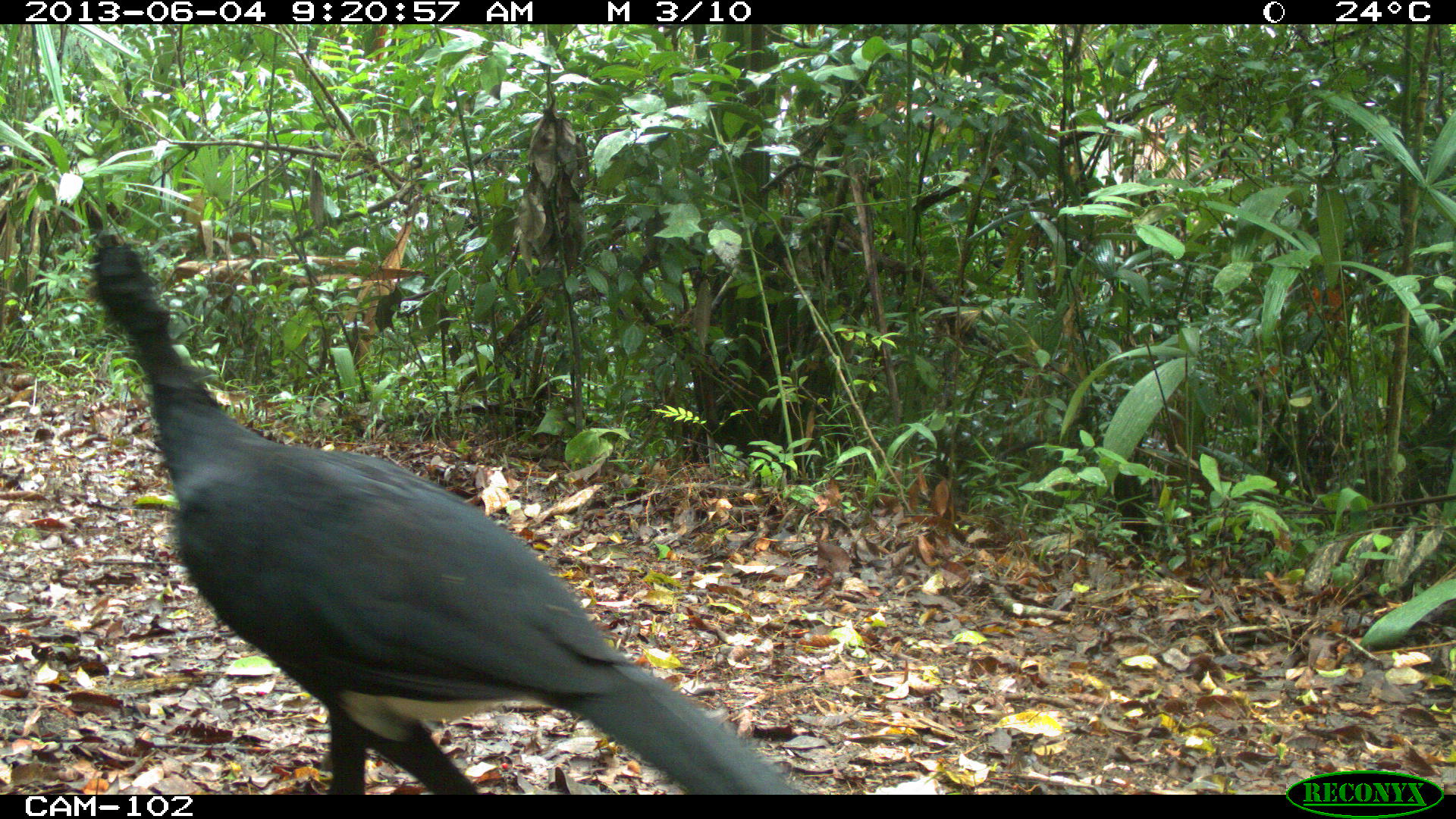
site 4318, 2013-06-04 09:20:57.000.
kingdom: Animalia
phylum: Chordata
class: Aves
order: Galliformes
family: Cracidae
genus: Crax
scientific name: Crax rubra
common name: great curassow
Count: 1.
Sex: male.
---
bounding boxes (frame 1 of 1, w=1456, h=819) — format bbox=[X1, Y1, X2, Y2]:
crax rubra: bbox=[84, 233, 803, 794]